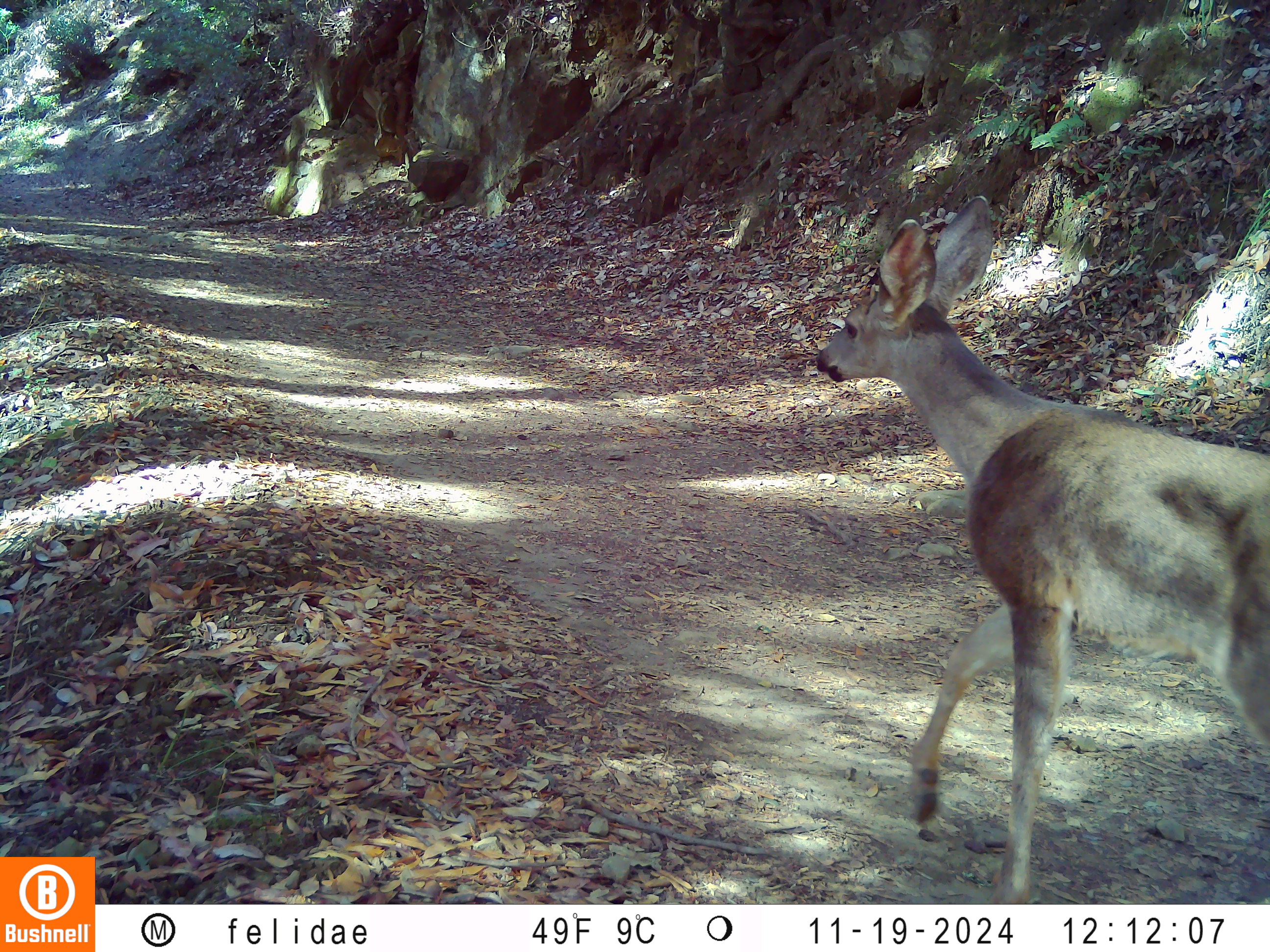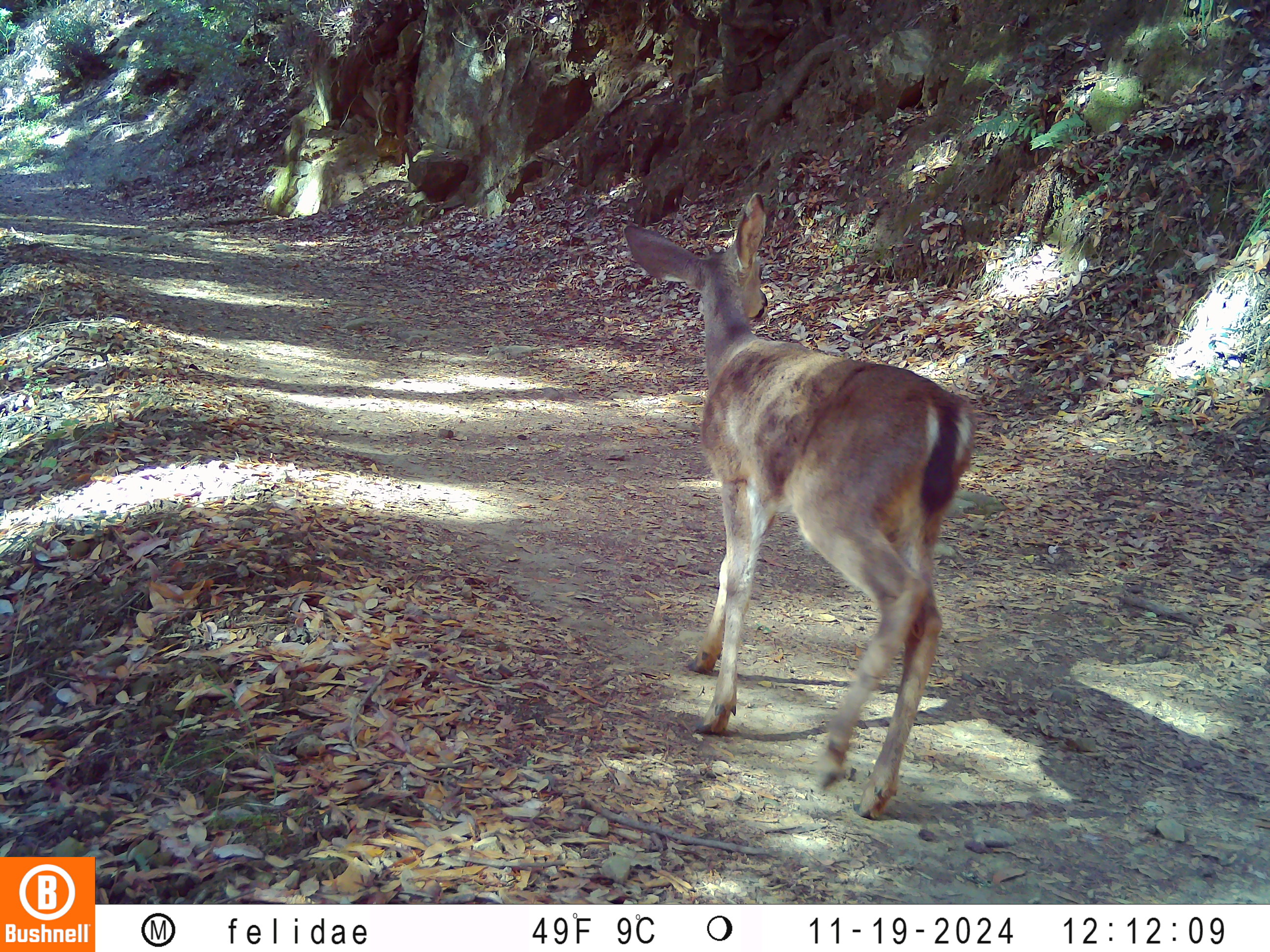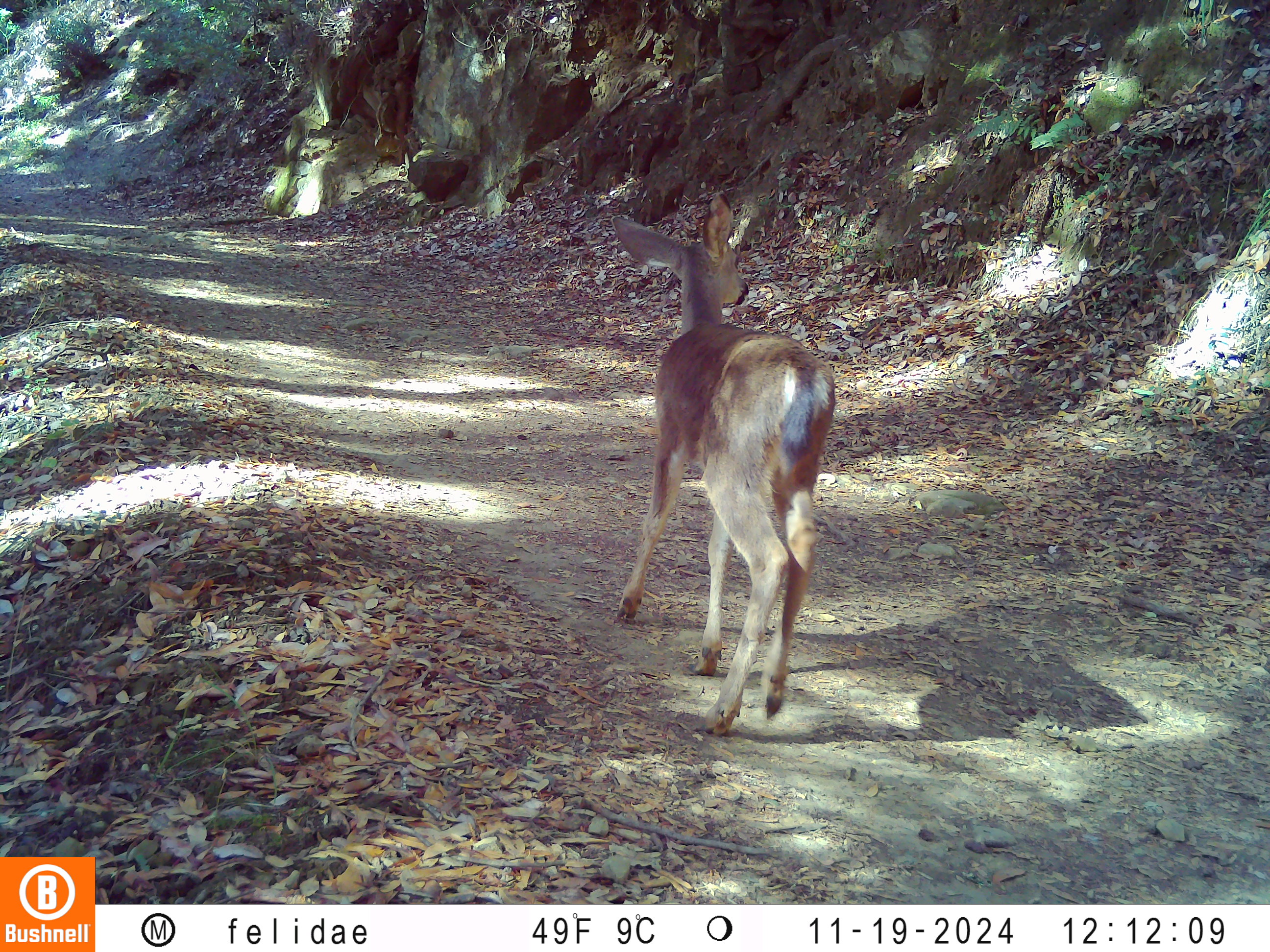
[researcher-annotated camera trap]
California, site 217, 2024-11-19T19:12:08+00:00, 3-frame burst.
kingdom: Animalia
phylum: Chordata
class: Mammalia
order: Artiodactyla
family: Cervidae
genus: Odocoileus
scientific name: Odocoileus hemionus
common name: mule deer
Mule deer (Odocoileus hemionus).